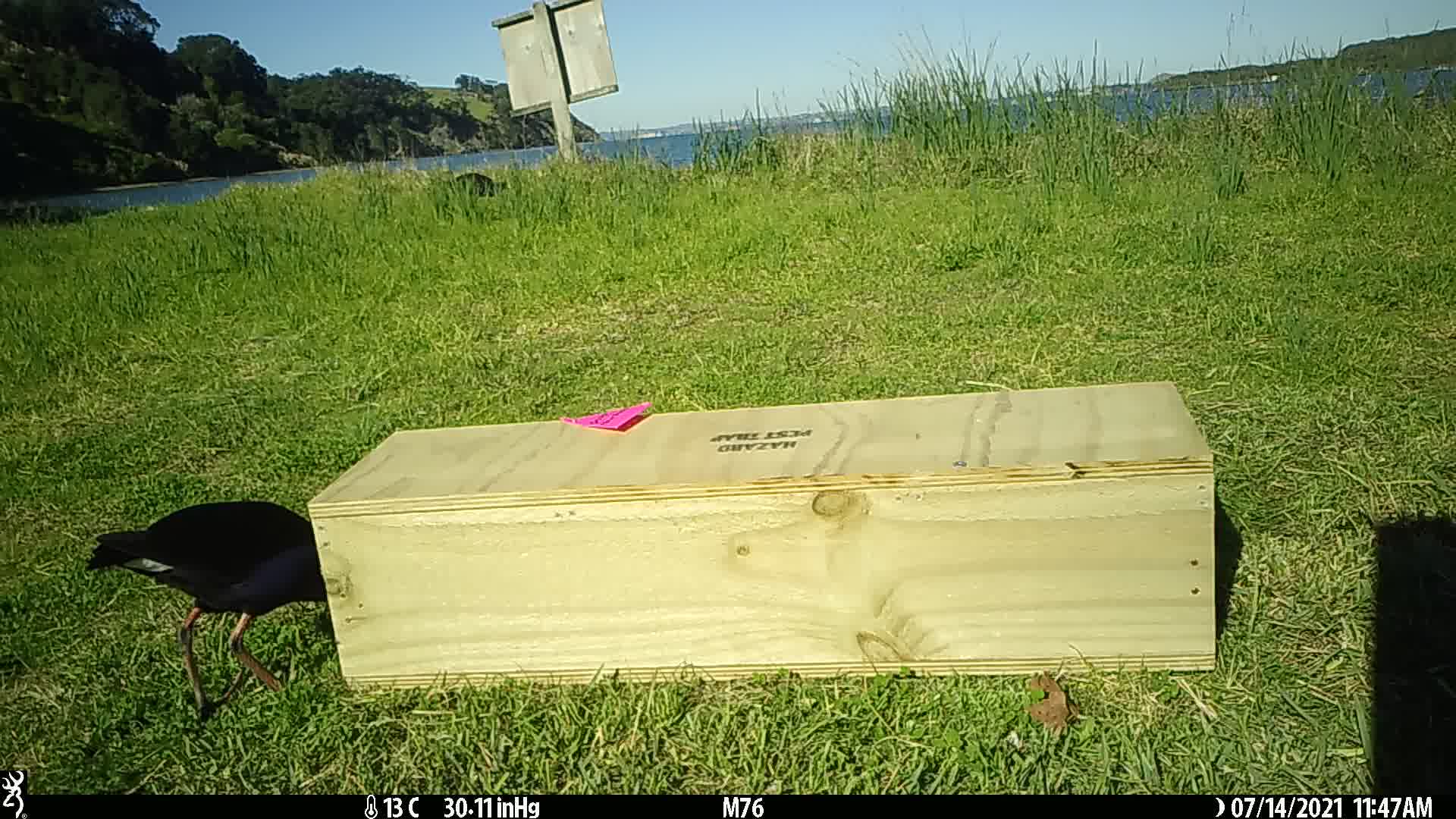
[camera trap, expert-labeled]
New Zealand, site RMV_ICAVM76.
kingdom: Animalia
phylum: Chordata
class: Aves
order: Gruiformes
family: Rallidae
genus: Porphyrio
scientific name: Porphyrio melanotus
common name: australasian swamphen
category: pukeko